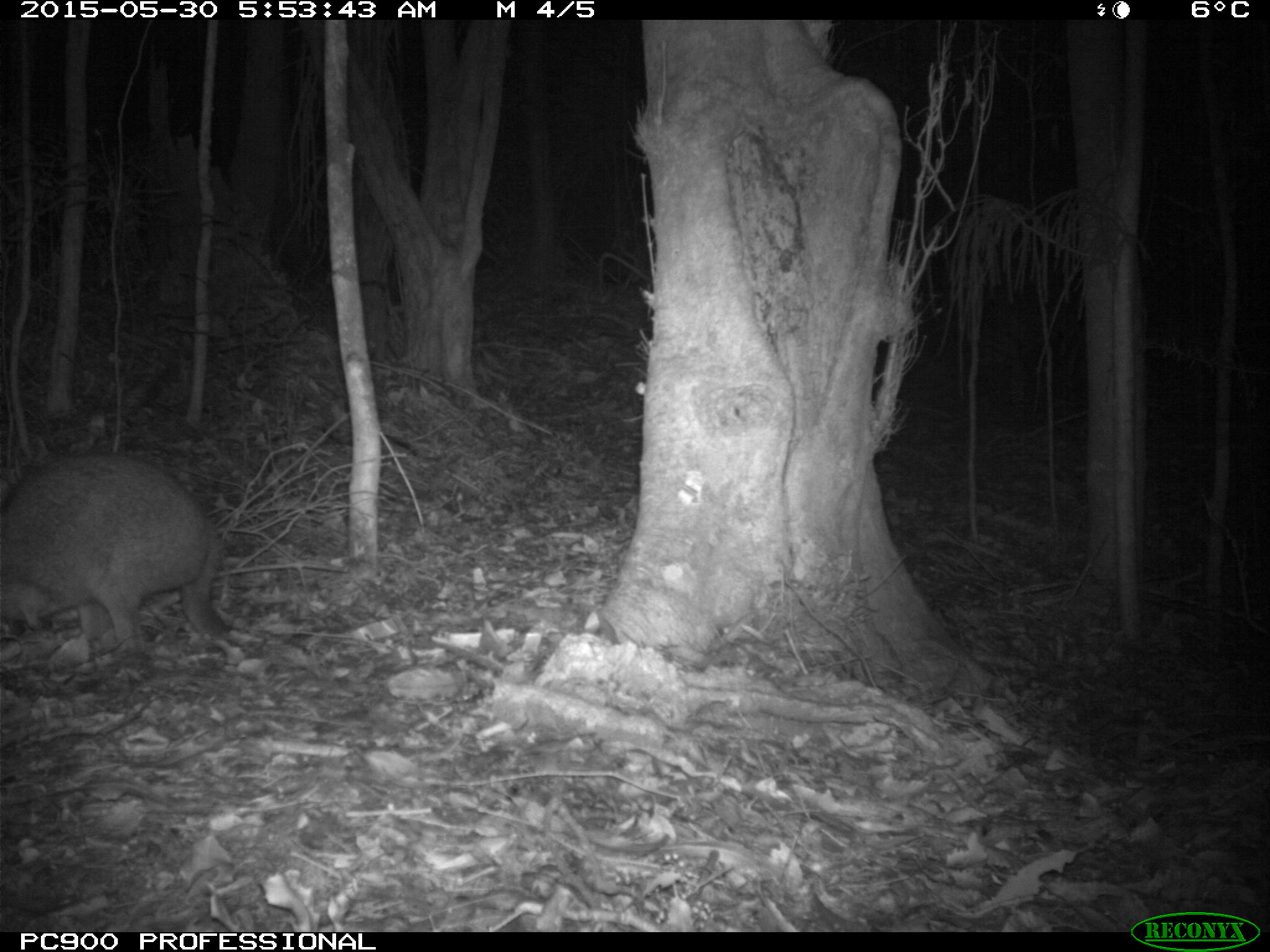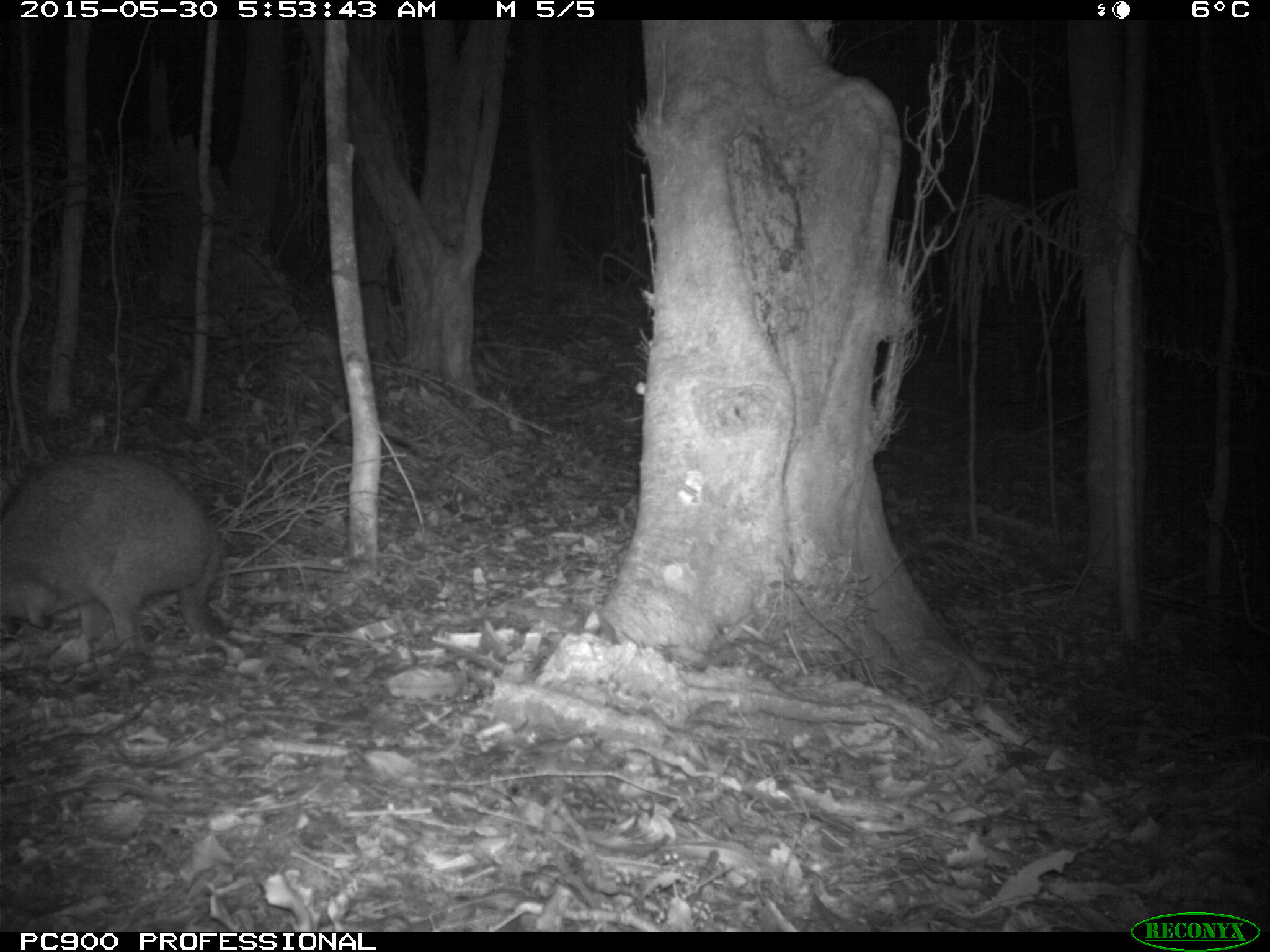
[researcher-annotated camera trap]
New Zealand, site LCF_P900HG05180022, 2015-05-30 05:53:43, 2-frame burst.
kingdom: Animalia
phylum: Chordata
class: Mammalia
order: Diprotodontia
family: Macropodidae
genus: Notamacropus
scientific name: Notamacropus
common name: wallaby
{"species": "wallaby (Notamacropus)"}